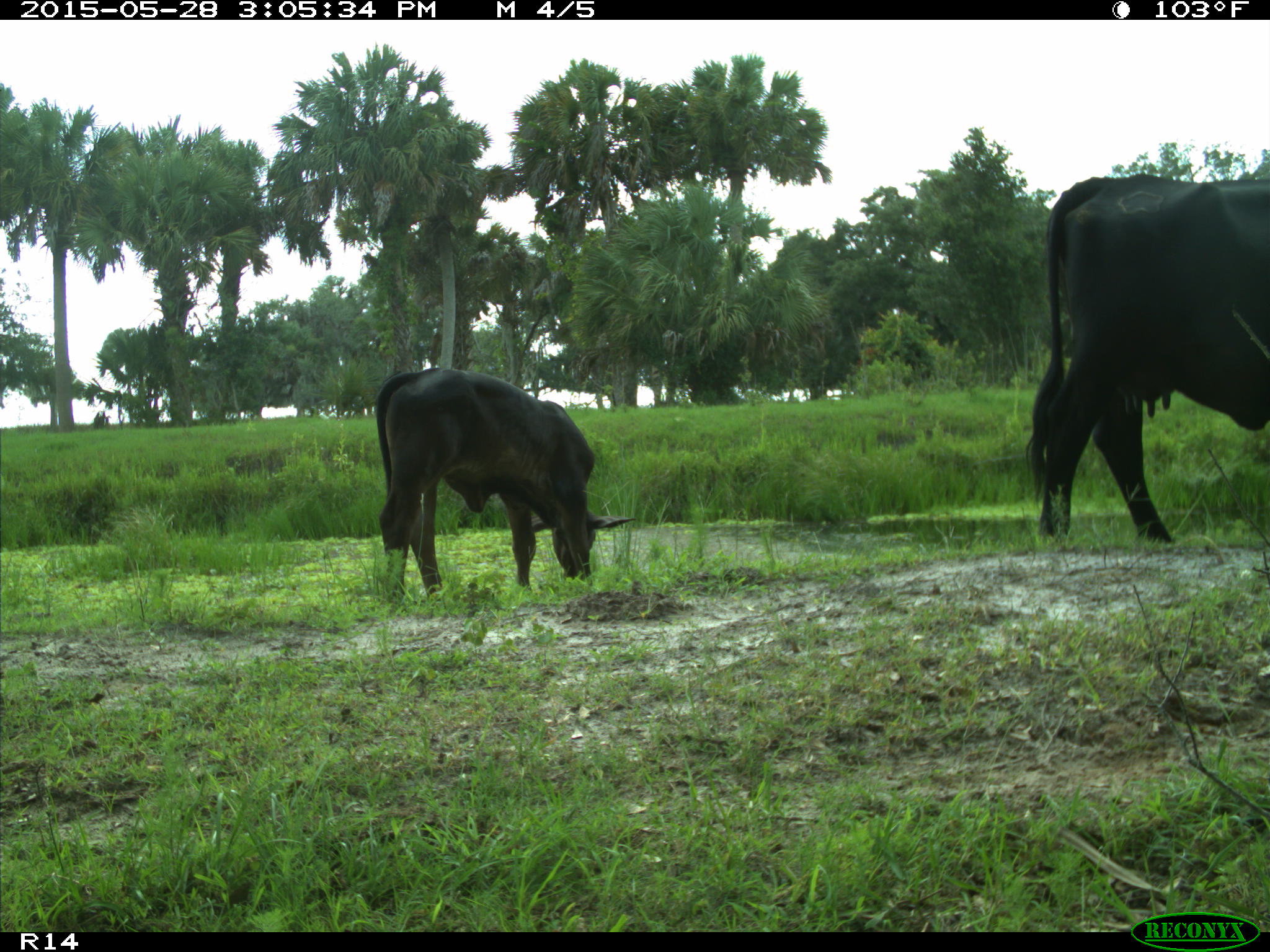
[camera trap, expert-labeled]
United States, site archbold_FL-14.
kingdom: Animalia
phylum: Chordata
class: Mammalia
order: Artiodactyla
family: Bovidae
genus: Bos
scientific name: Bos taurus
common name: domestic cow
Bos taurus (domestic cow).